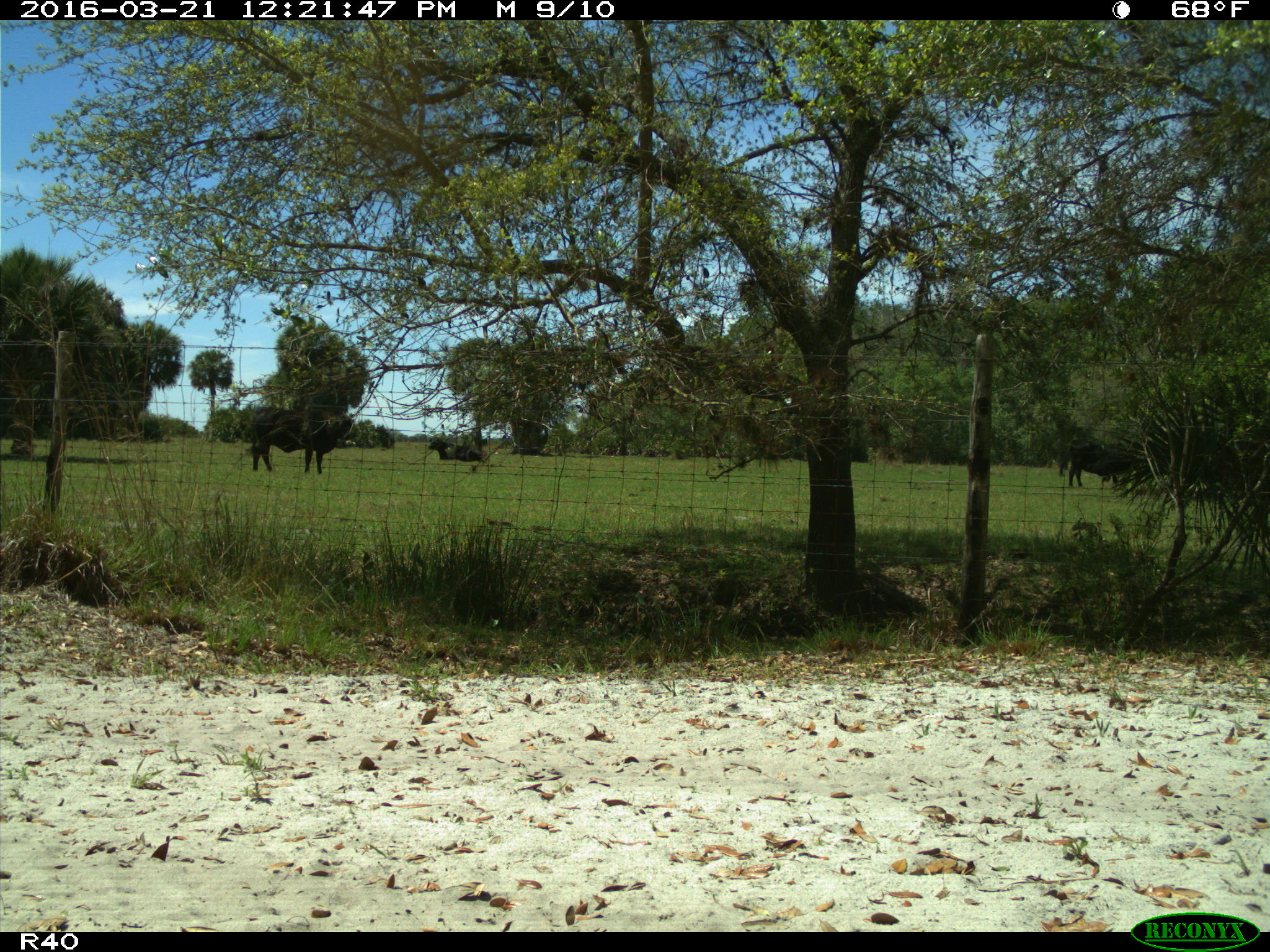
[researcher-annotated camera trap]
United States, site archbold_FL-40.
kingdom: Animalia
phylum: Chordata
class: Mammalia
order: Artiodactyla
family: Bovidae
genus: Bos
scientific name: Bos taurus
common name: domestic cow